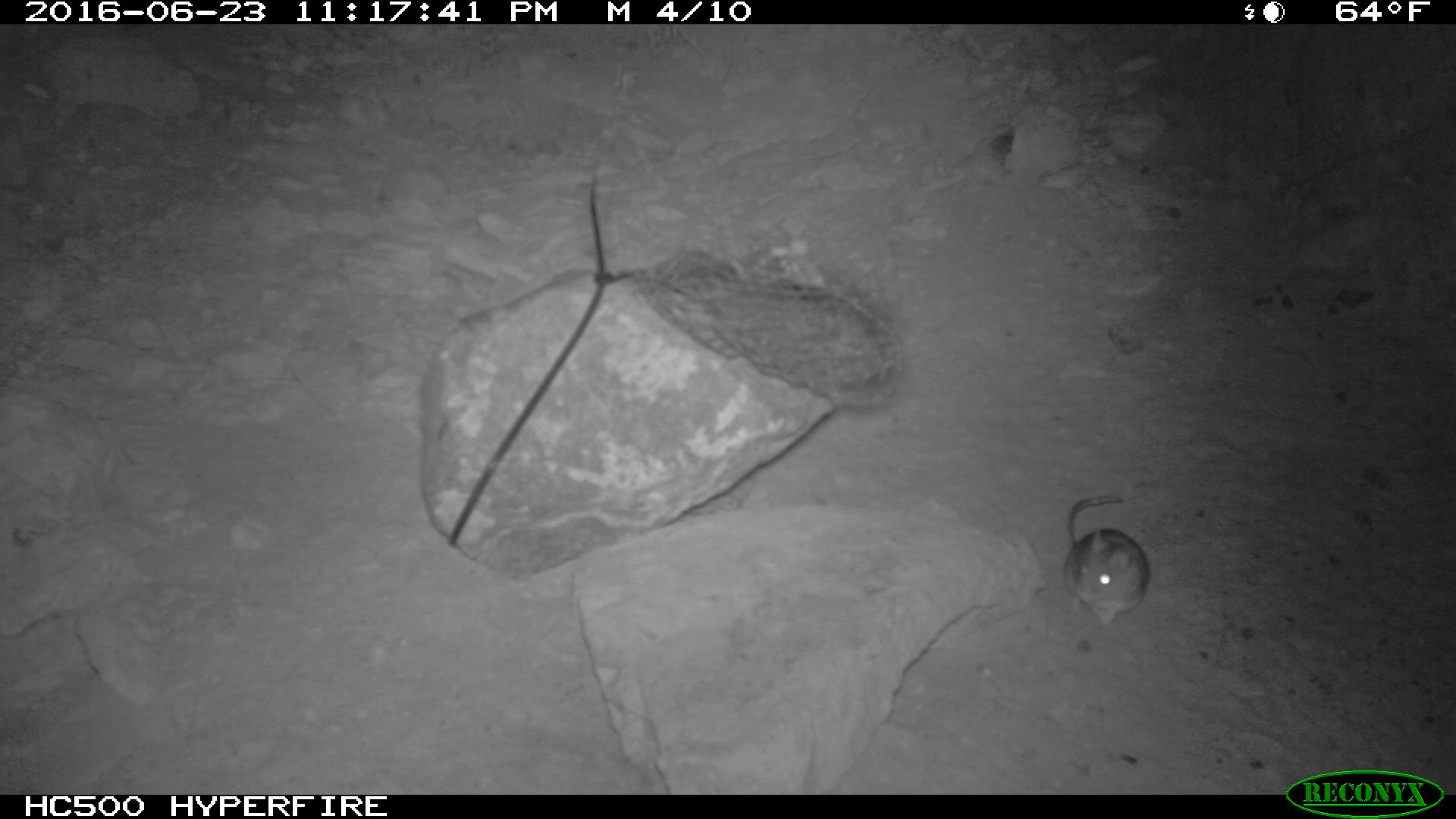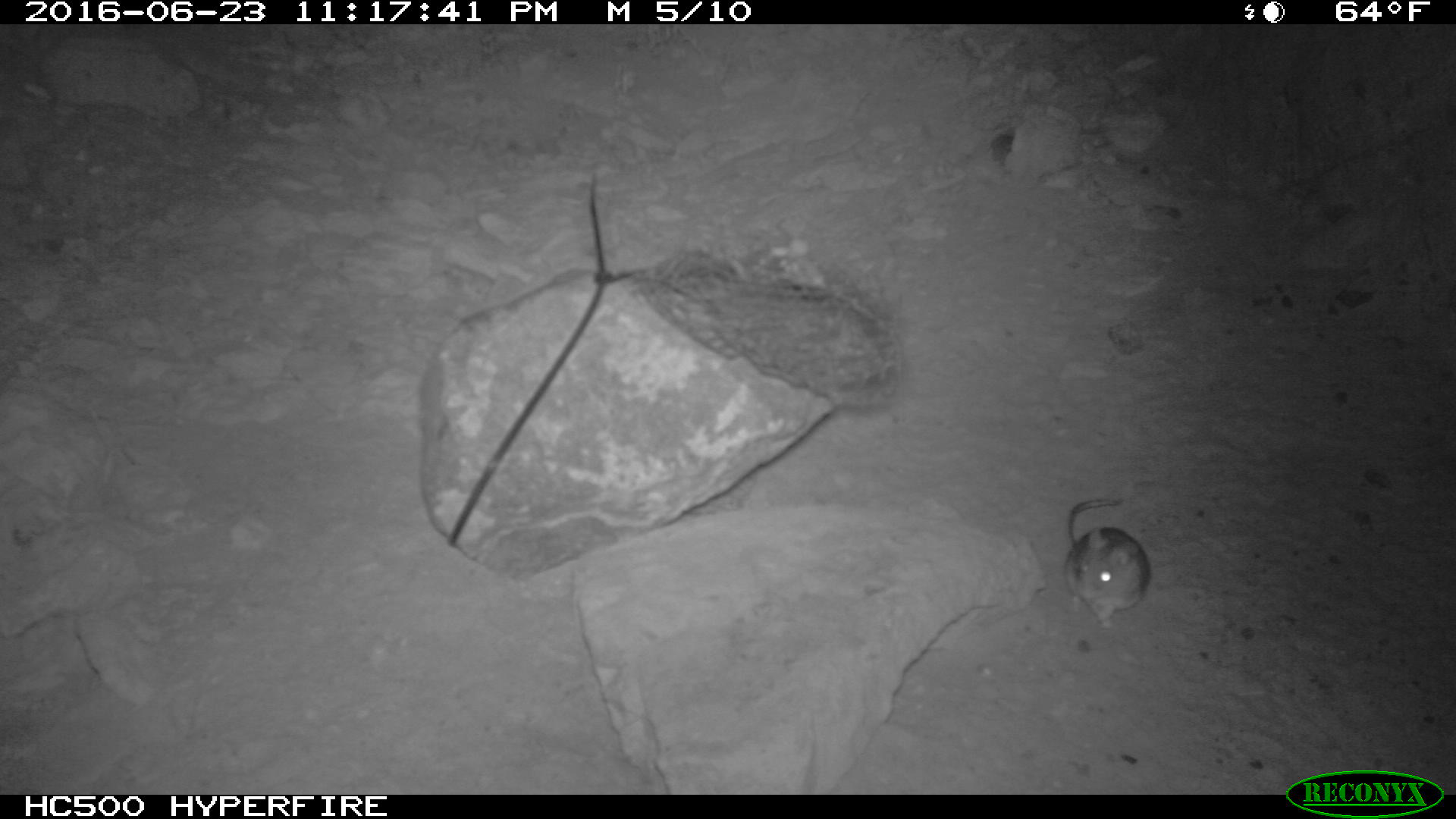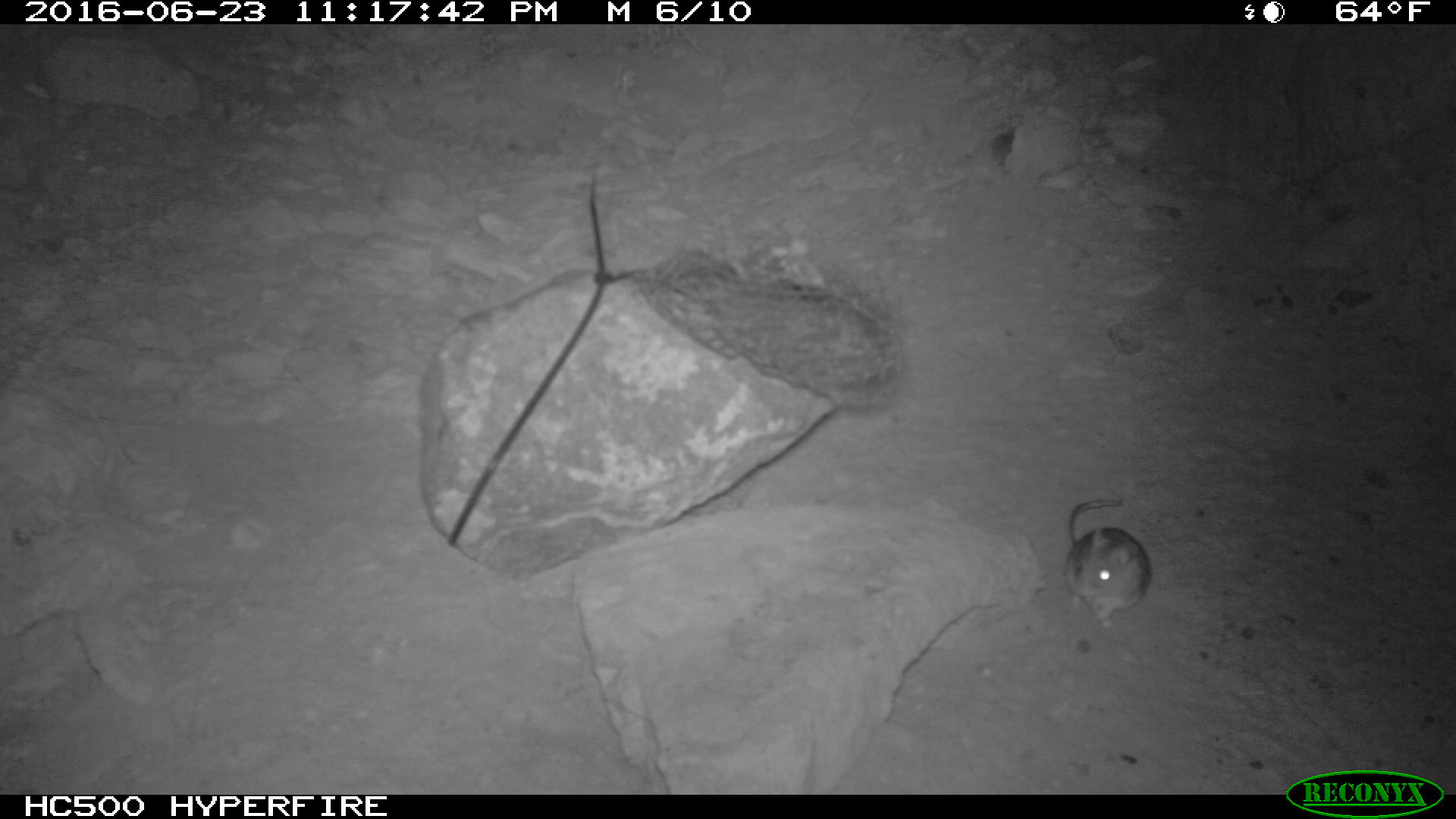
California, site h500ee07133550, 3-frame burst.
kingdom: Animalia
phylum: Chordata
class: Mammalia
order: Rodentia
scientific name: Rodentia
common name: rodent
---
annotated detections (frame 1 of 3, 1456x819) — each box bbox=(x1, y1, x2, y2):
rodent: bbox=(1062, 493, 1149, 625)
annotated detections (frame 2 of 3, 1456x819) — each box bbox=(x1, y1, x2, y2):
rodent: bbox=(1059, 497, 1149, 629)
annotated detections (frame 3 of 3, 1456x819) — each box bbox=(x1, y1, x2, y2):
rodent: bbox=(1063, 500, 1152, 629)